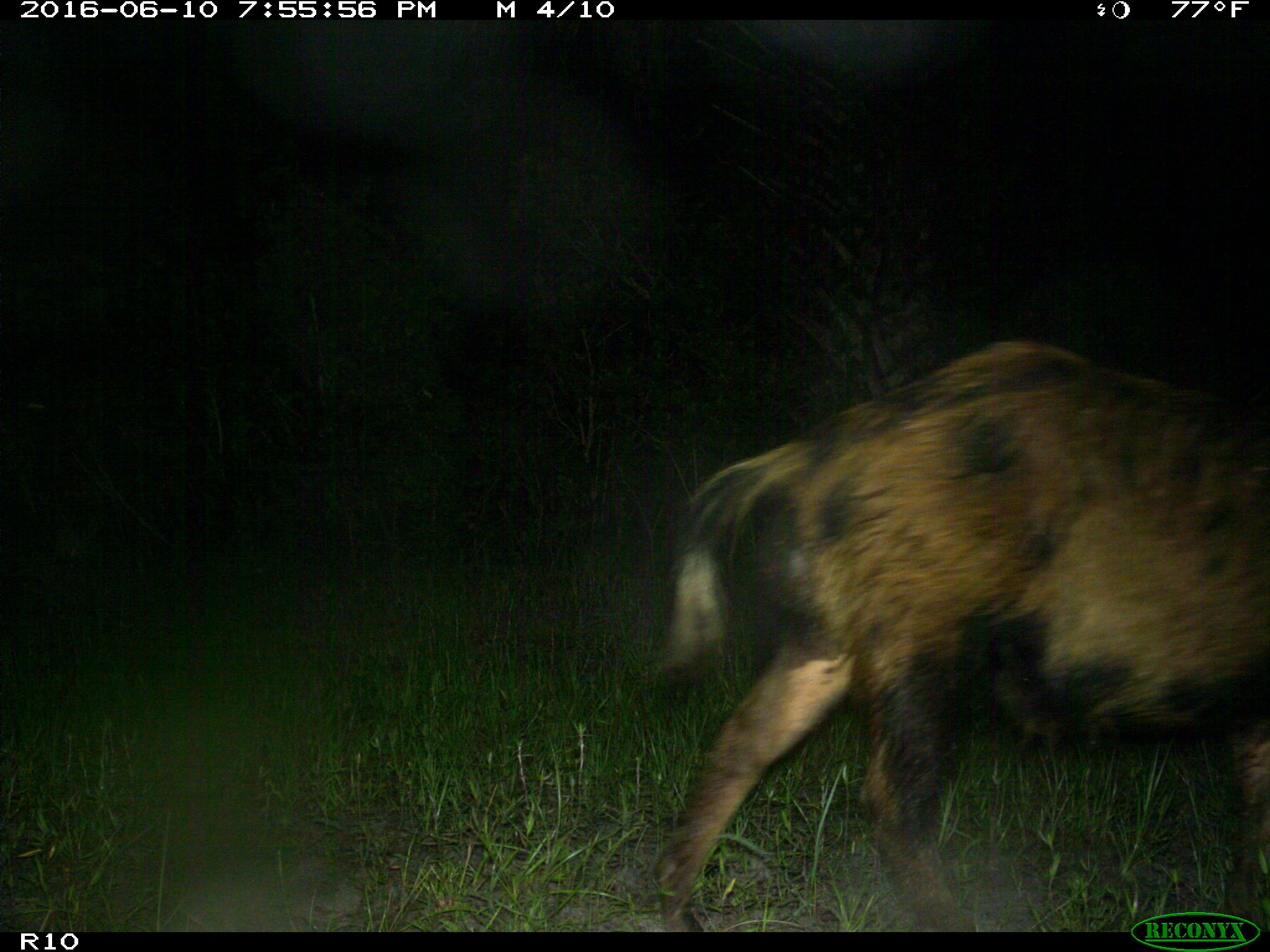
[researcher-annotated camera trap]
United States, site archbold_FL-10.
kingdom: Animalia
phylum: Chordata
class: Mammalia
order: Artiodactyla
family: Suidae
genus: Sus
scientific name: Sus scrofa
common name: wild boar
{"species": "Sus scrofa (wild boar)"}